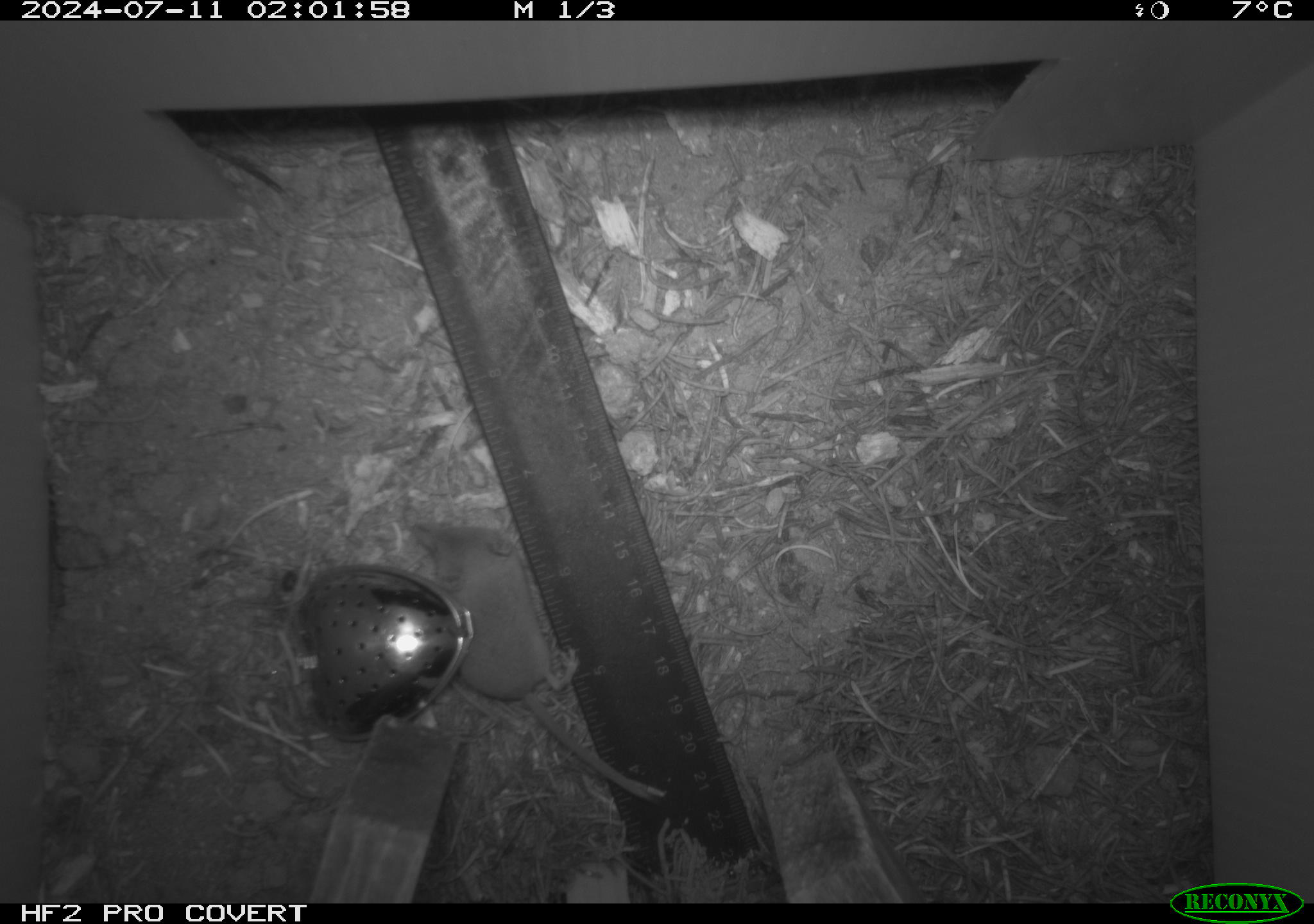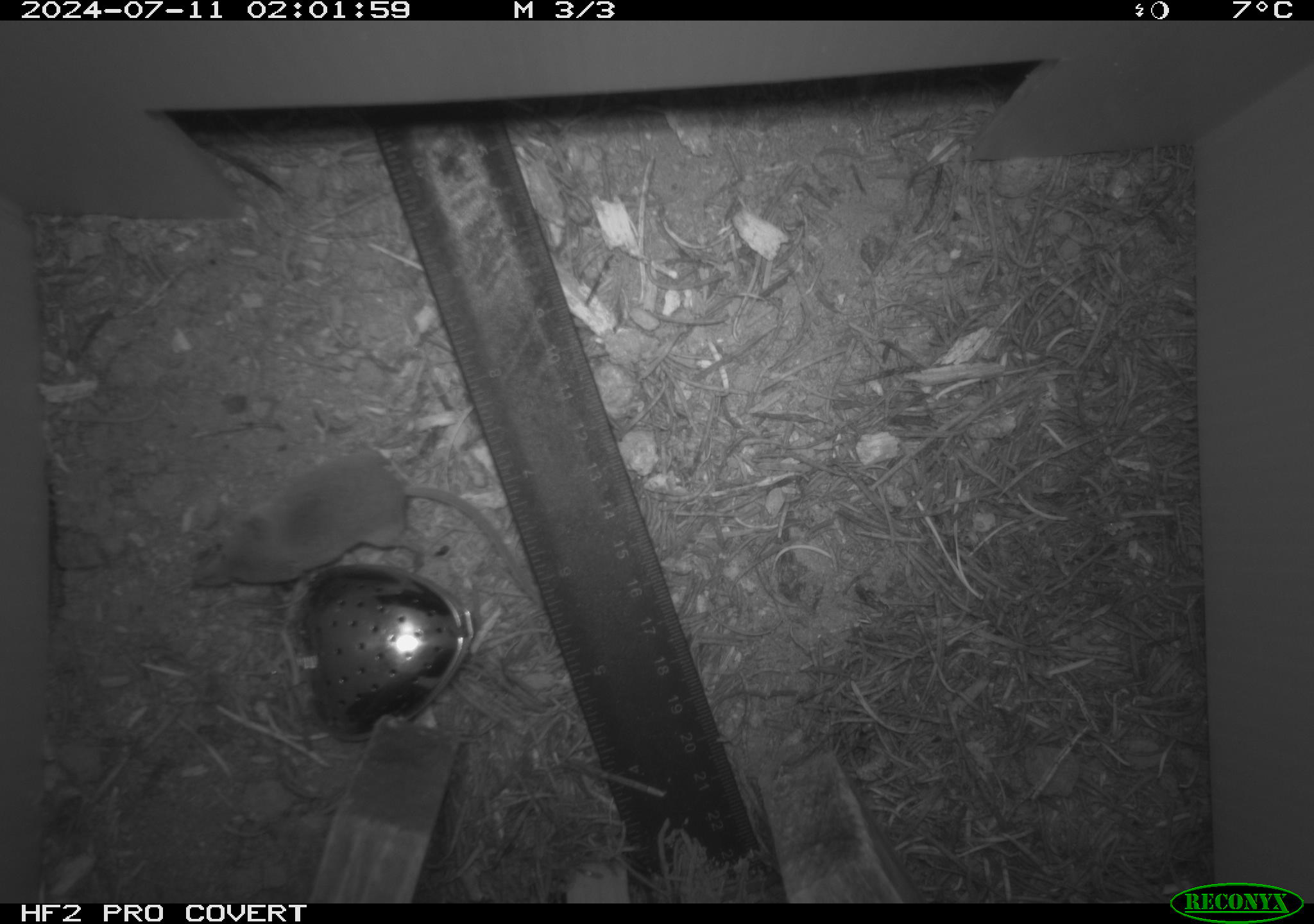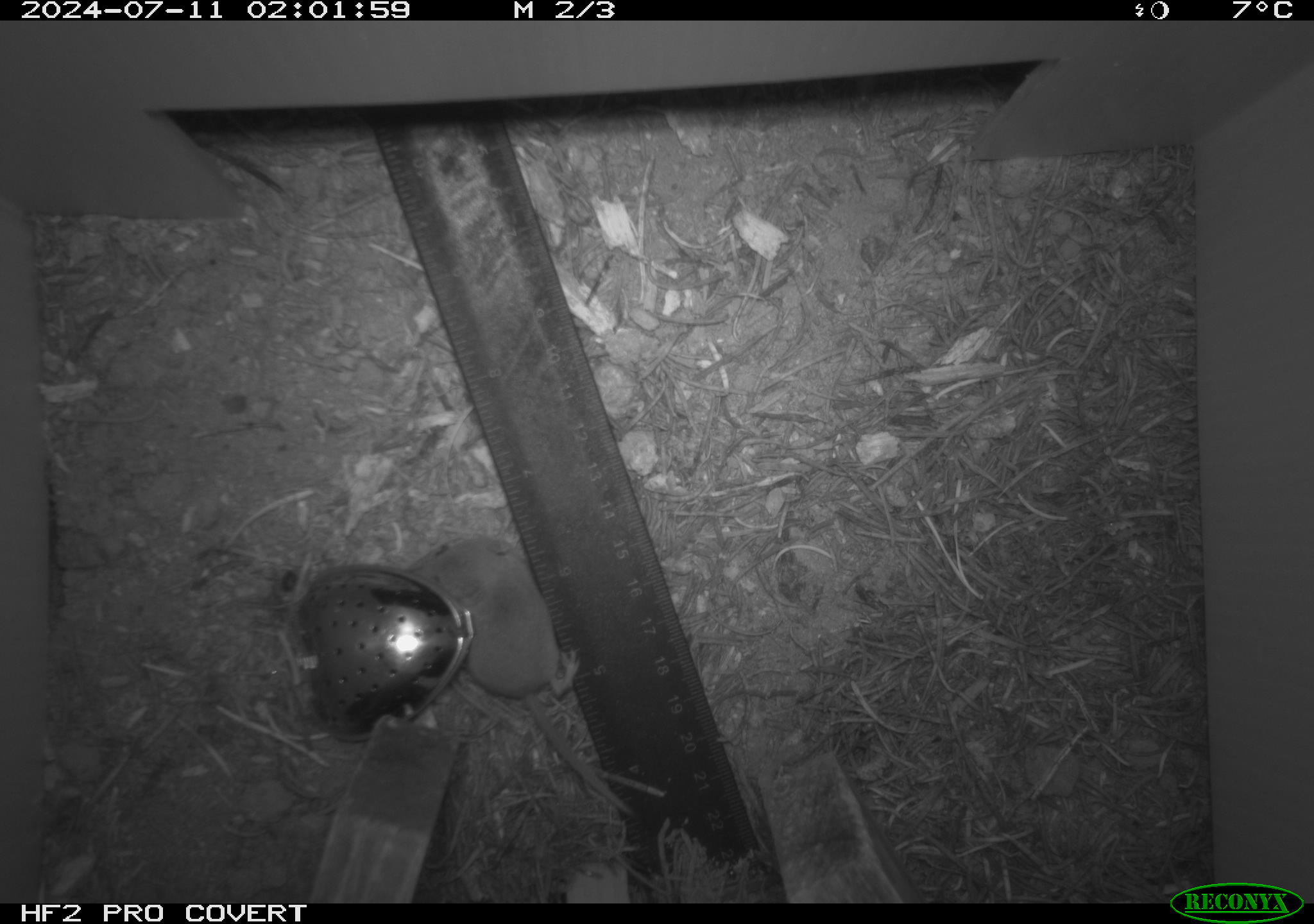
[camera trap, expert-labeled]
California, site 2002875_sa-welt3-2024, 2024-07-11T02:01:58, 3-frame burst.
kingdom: Animalia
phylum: Chordata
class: Mammalia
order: Eulipotyphla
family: Soricidae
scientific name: Soricidae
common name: shrews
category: soricidae family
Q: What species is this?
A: Soricidae family (shrews) (Soricidae).